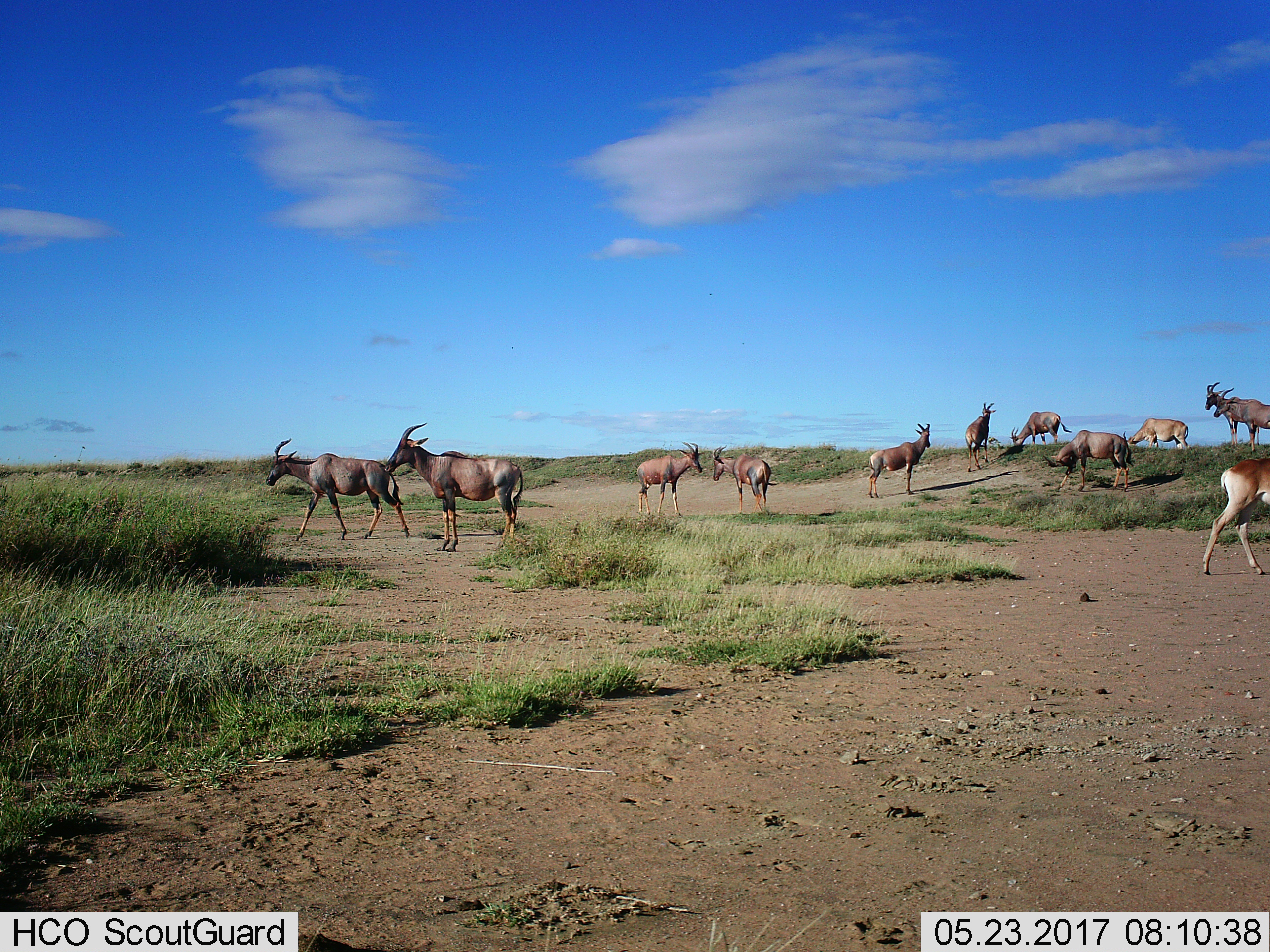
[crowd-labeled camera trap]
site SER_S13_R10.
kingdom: Animalia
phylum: Chordata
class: Mammalia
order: Artiodactyla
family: Bovidae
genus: Damaliscus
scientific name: Damaliscus lunatus jimela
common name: topi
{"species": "topi (Damaliscus lunatus jimela)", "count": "10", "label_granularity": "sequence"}